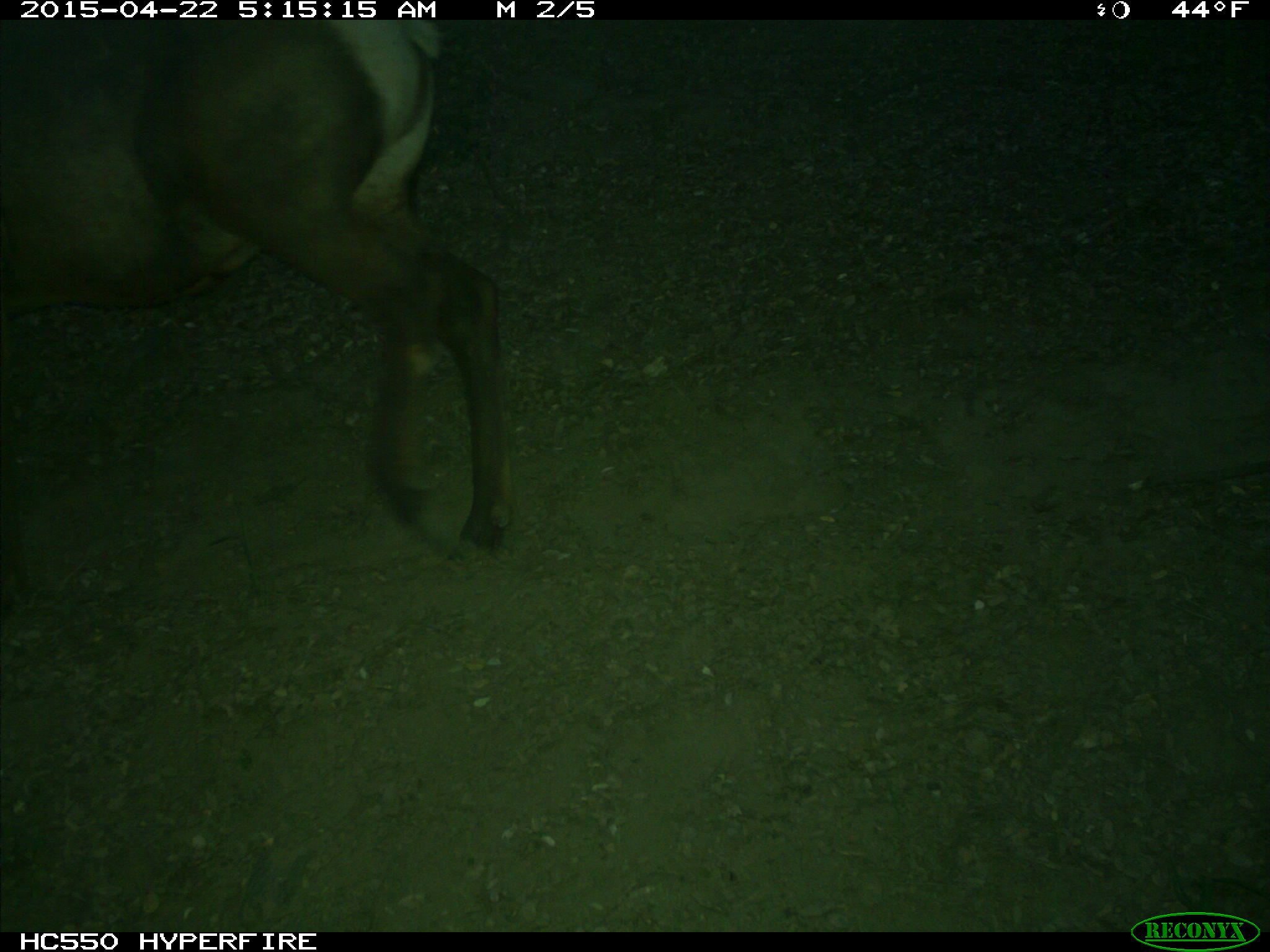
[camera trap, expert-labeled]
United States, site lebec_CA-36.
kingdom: Animalia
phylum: Chordata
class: Mammalia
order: Artiodactyla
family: Cervidae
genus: Cervus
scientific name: Cervus canadensis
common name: elk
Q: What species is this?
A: Cervus canadensis (elk).